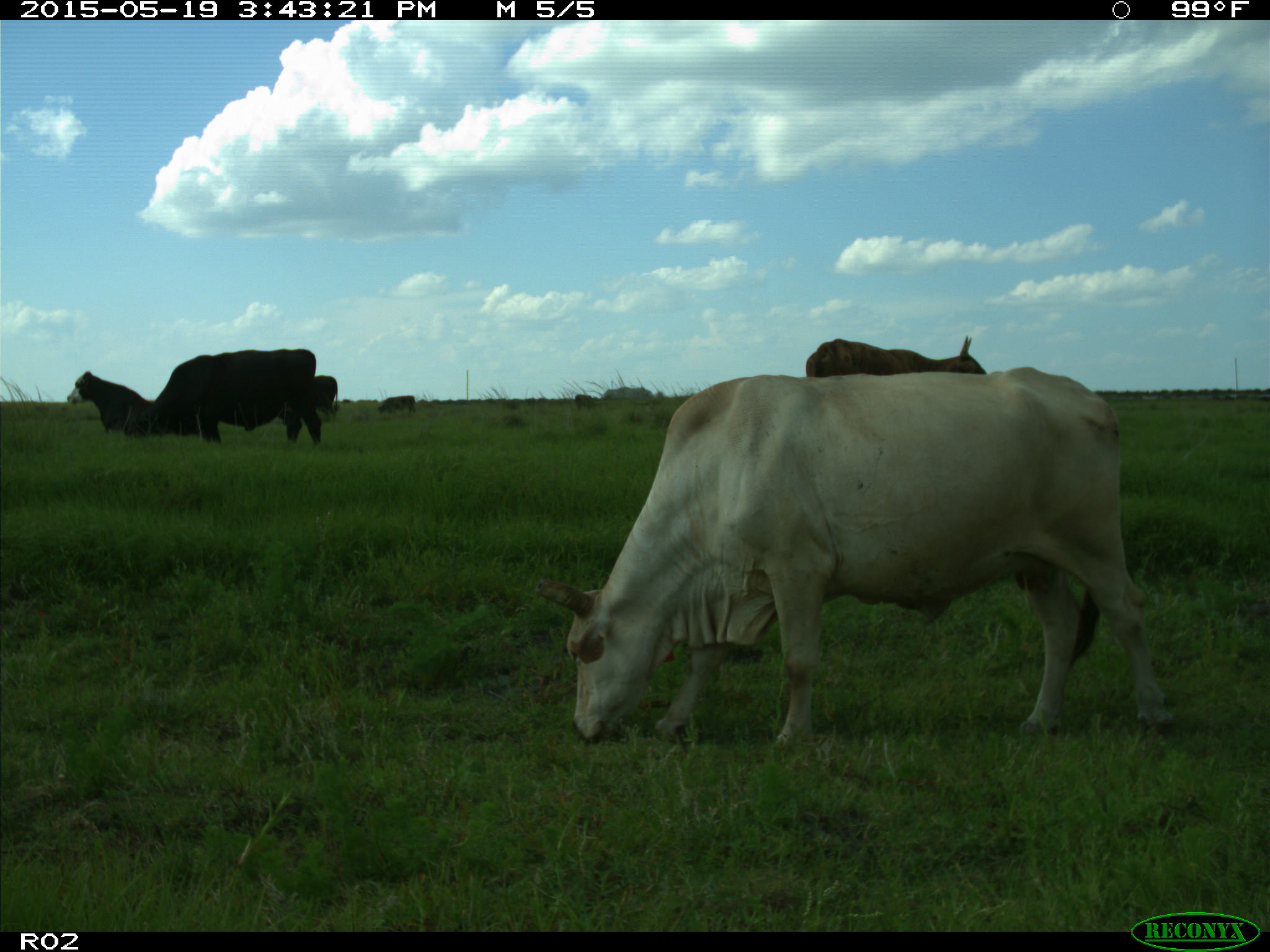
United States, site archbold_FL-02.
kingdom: Animalia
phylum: Chordata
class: Mammalia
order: Artiodactyla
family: Bovidae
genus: Bos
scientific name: Bos taurus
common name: domestic cow